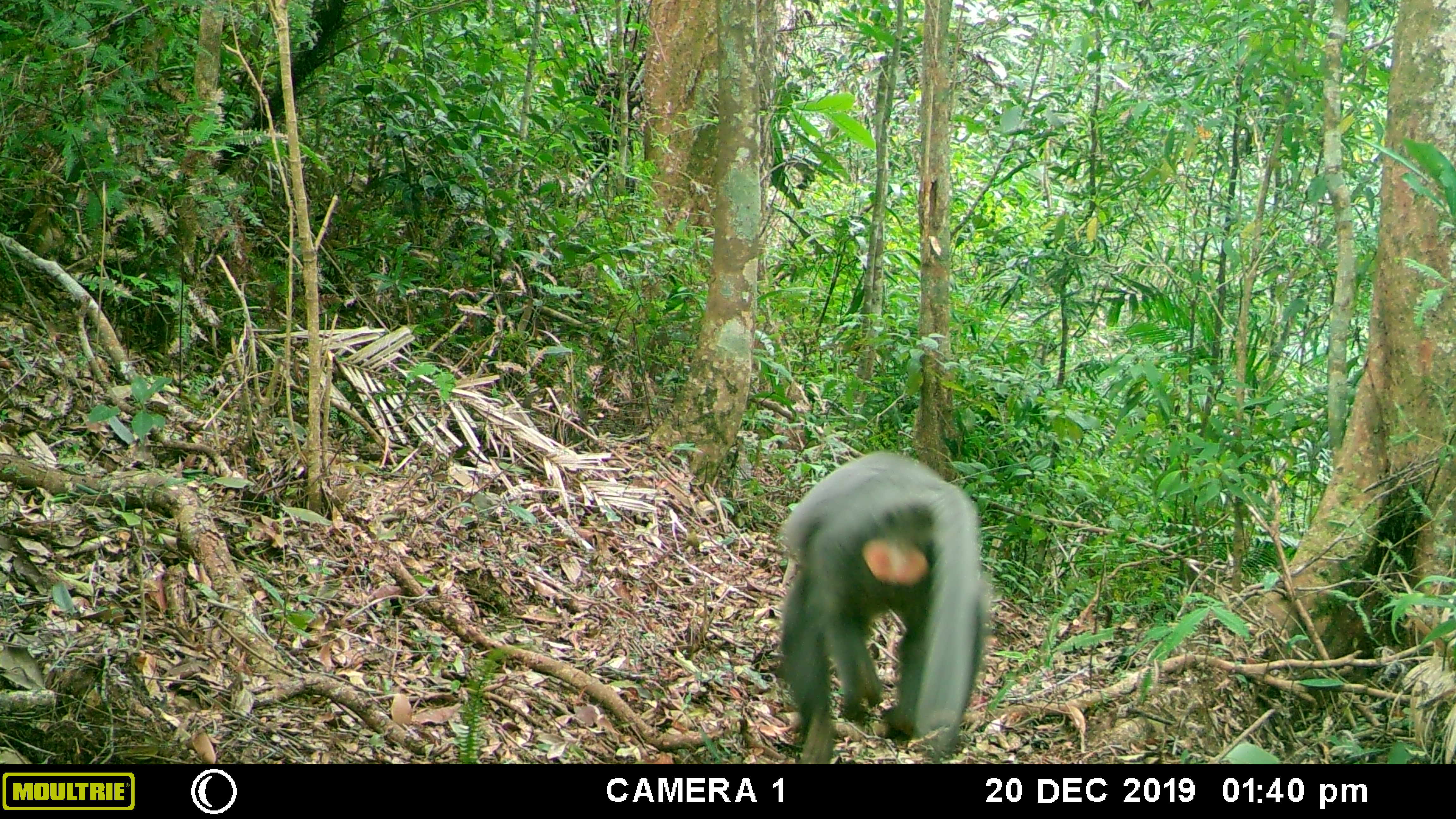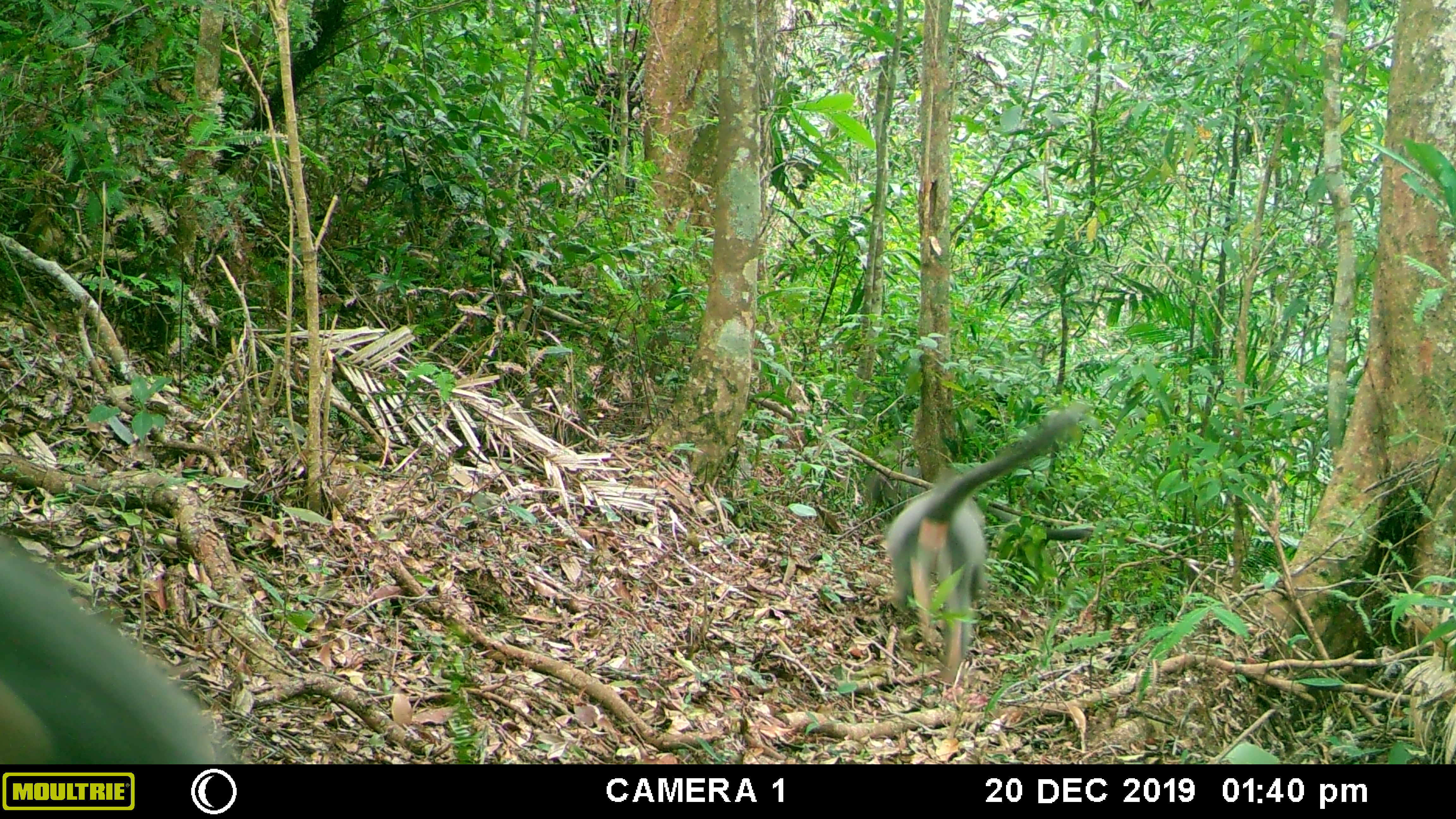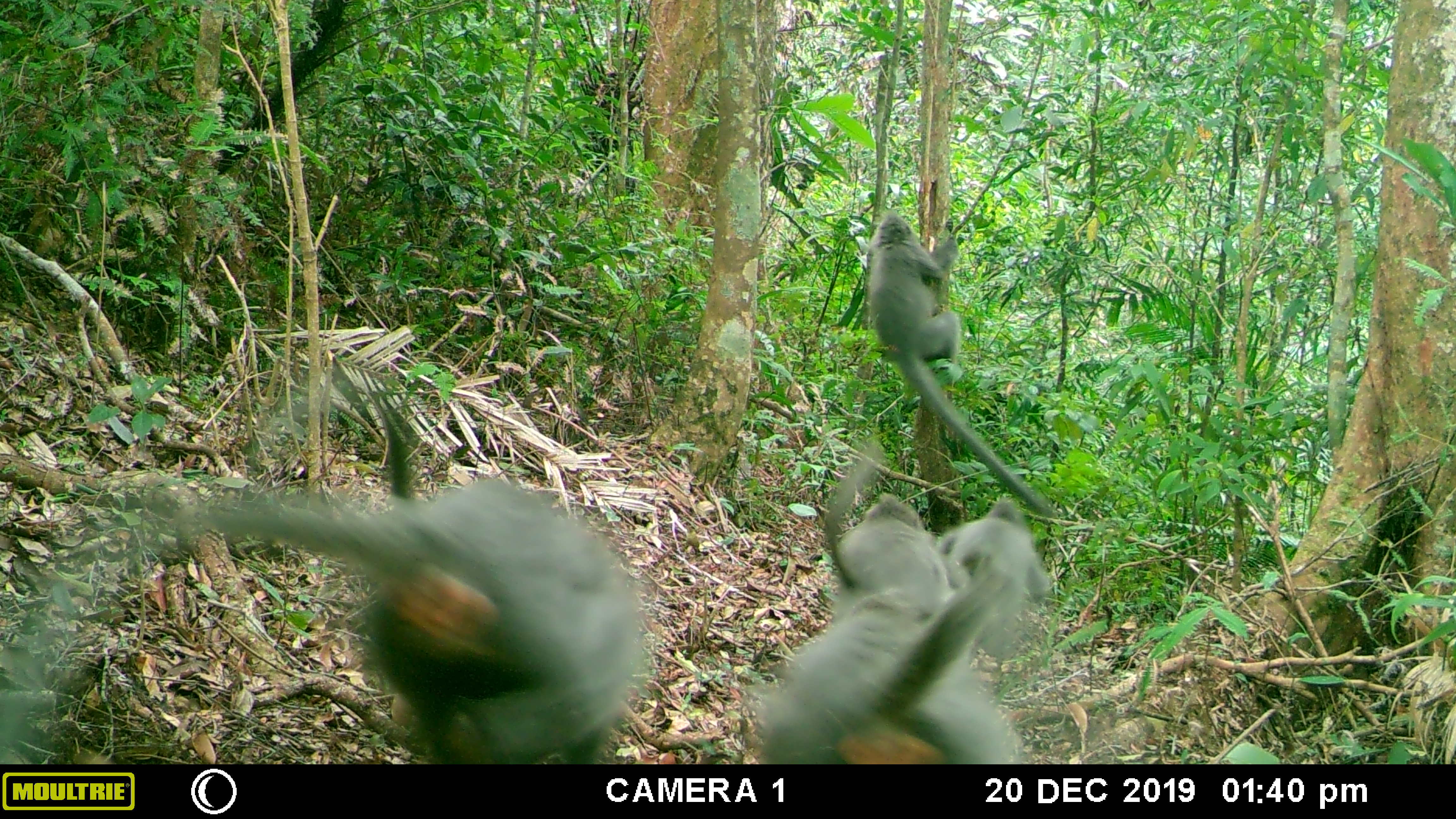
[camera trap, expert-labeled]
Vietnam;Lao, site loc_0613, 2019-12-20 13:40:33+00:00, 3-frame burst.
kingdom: Animalia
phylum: Chordata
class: Mammalia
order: Primates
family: Cercopithecidae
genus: Trachypithecus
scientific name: Trachypithecus phayrei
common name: phayre's langur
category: phayres langur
Phayres langur (phayre's langur) (Trachypithecus phayrei). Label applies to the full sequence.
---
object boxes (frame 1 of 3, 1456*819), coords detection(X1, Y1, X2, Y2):
phayres langur: detection(775, 449, 990, 764)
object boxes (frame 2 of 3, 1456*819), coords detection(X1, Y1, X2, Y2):
phayres langur: detection(884, 400, 1086, 682); detection(0, 533, 242, 764); detection(864, 466, 1093, 540)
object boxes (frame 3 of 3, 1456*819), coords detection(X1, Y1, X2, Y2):
phayres langur: detection(0, 476, 646, 763); detection(867, 208, 1055, 518); detection(744, 561, 1027, 764); detection(824, 441, 949, 622); detection(937, 500, 1050, 658)